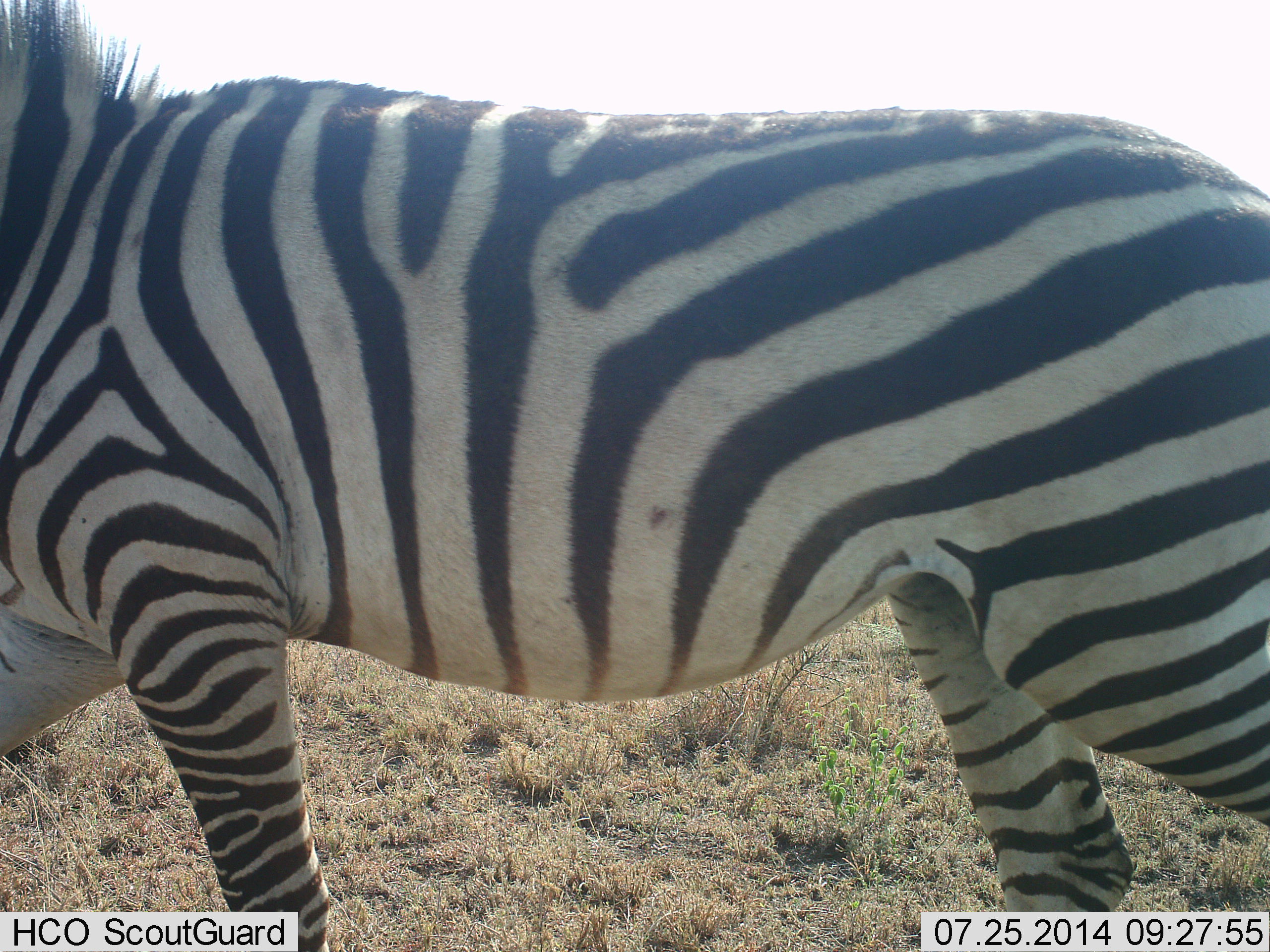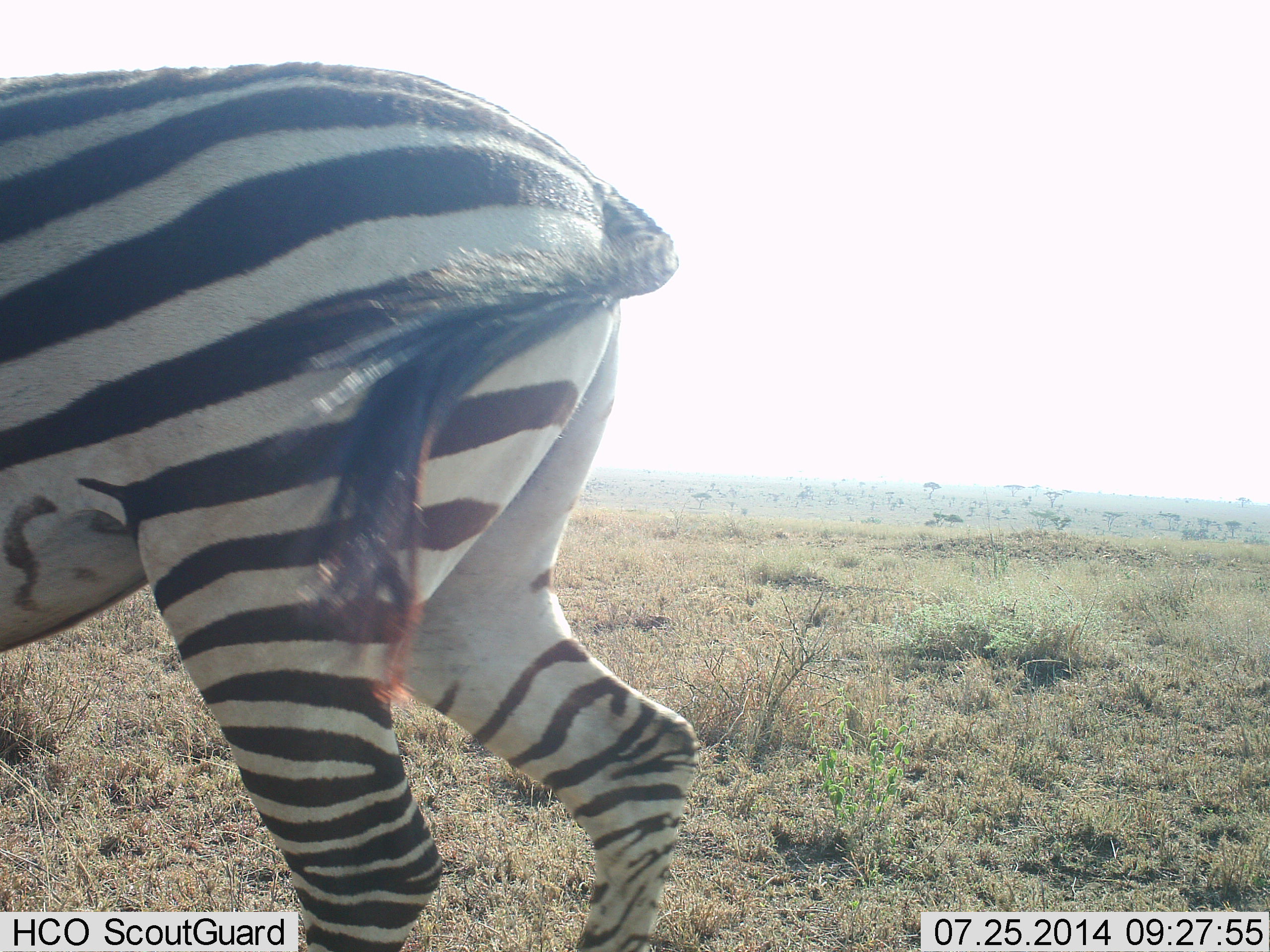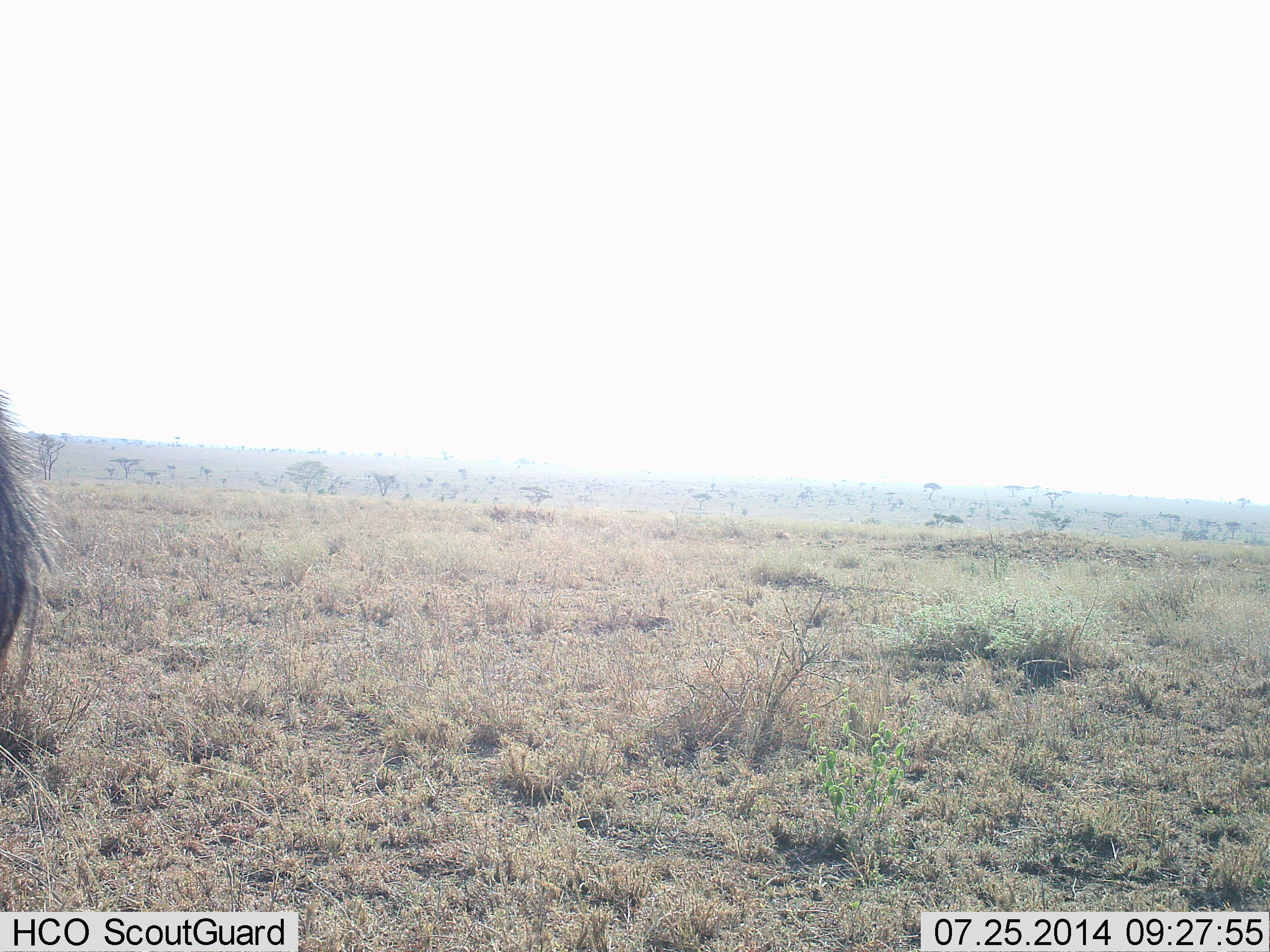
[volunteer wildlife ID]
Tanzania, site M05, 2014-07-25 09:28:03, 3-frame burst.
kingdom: Animalia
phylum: Chordata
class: Mammalia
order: Perissodactyla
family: Equidae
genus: Equus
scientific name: Equus quagga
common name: plains zebra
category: zebra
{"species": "zebra (plains zebra) (Equus quagga)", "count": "1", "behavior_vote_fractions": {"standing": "10%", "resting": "0%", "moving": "90%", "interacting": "0%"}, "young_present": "0%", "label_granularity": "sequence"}